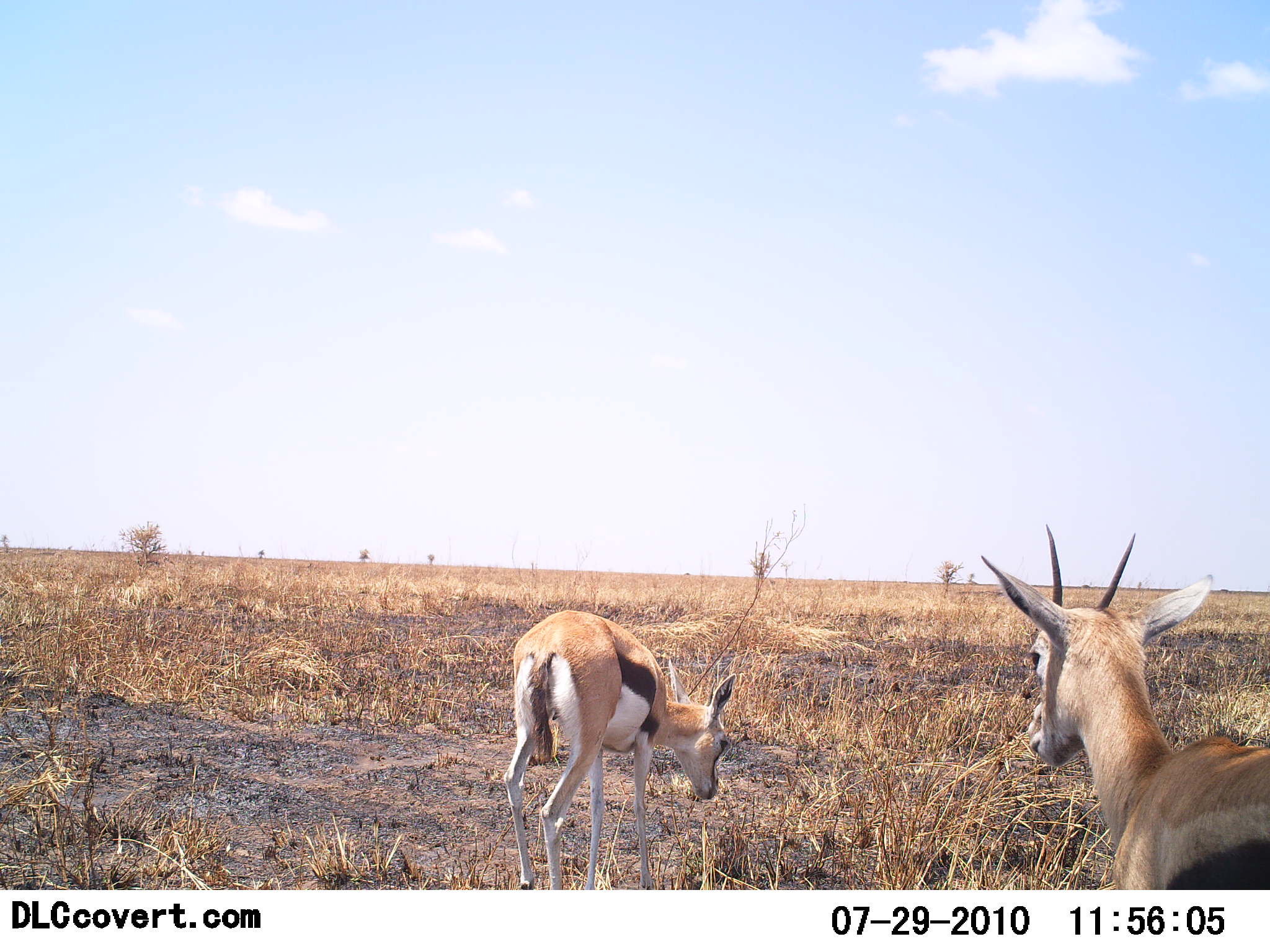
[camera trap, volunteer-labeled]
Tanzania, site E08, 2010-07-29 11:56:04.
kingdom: Animalia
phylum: Chordata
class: Mammalia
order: Artiodactyla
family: Bovidae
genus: Eudorcas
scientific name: Eudorcas thomsonii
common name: thomson's gazelle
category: gazellethomsons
Gazellethomsons (thomson's gazelle) (Eudorcas thomsonii), count 2. Behavior (volunteer vote fractions): standing 67%, resting 10%, moving 10%, interacting 0%. Young present (vote fraction): 10%. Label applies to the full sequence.